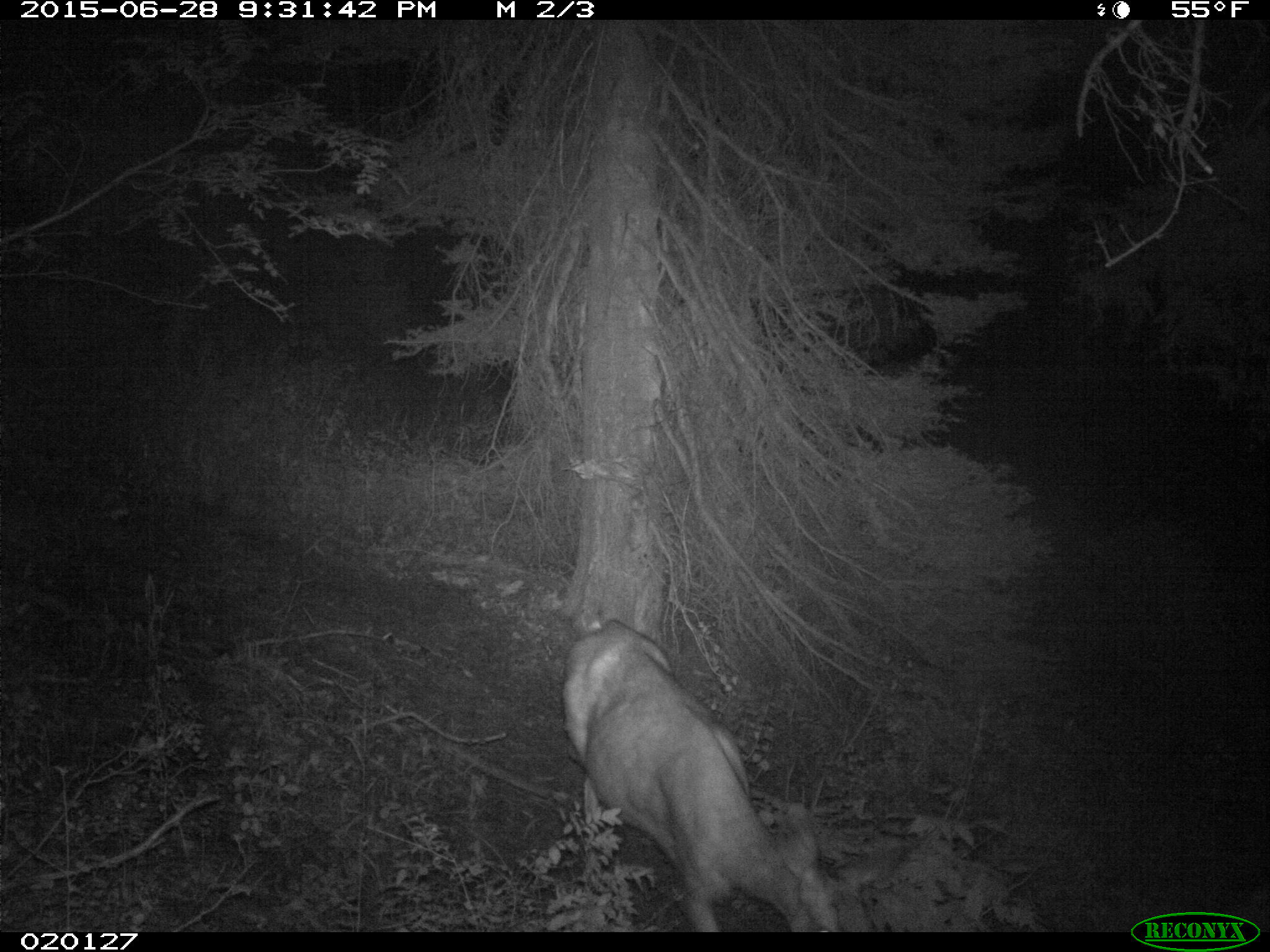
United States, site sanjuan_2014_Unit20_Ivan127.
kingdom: Animalia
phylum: Chordata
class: Mammalia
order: Artiodactyla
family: Cervidae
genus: Odocoileus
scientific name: Odocoileus hemionus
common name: mule deer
Odocoileus hemionus (mule deer).